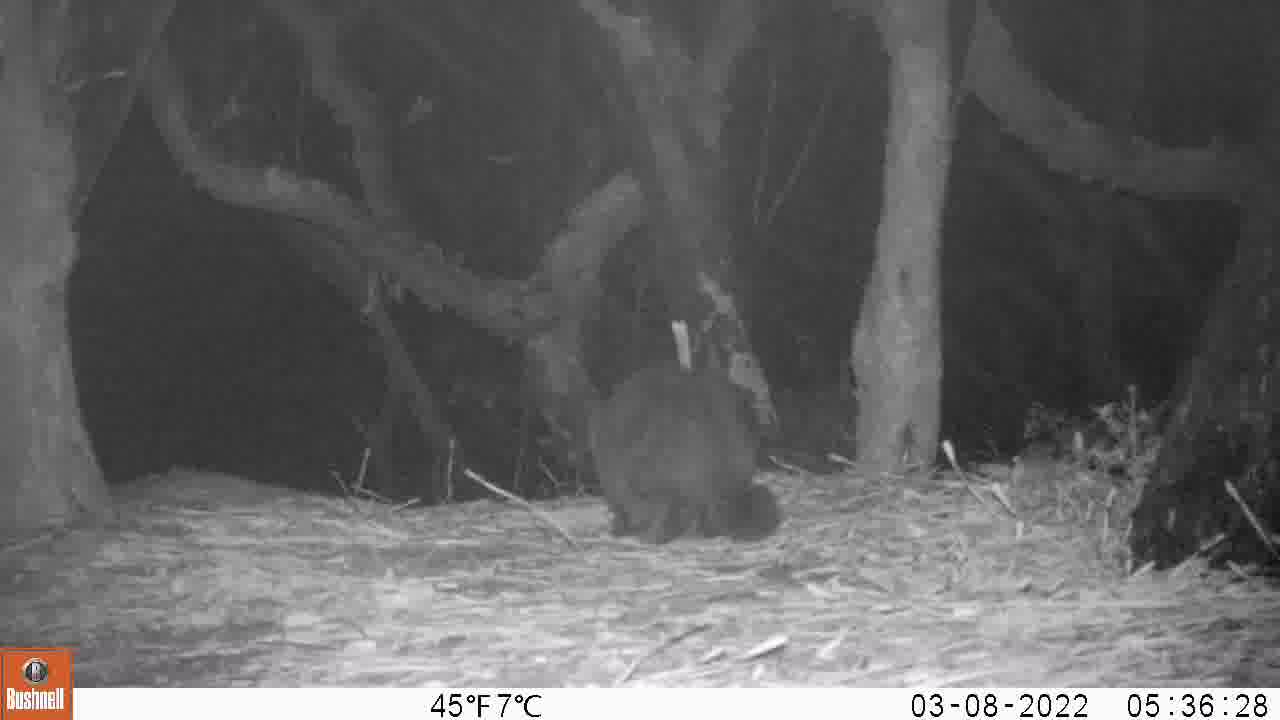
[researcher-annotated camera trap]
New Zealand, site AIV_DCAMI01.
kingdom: Animalia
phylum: Chordata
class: Mammalia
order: Carnivora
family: Felidae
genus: Felis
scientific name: Felis catus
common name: domestic cat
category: cat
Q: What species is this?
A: Cat (domestic cat) (Felis catus).